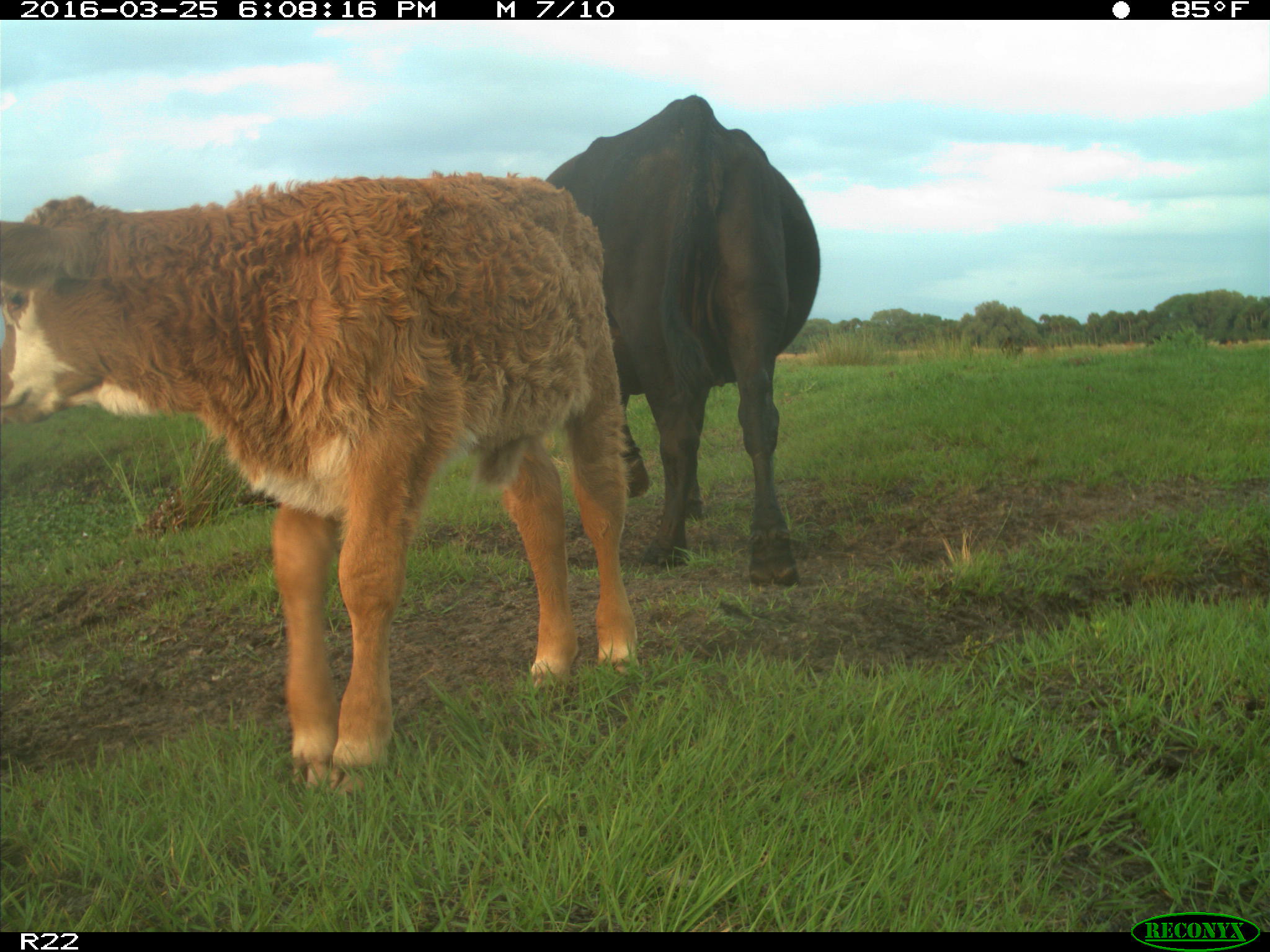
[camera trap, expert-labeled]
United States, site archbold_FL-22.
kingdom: Animalia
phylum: Chordata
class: Mammalia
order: Artiodactyla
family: Bovidae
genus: Bos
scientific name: Bos taurus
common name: domestic cow